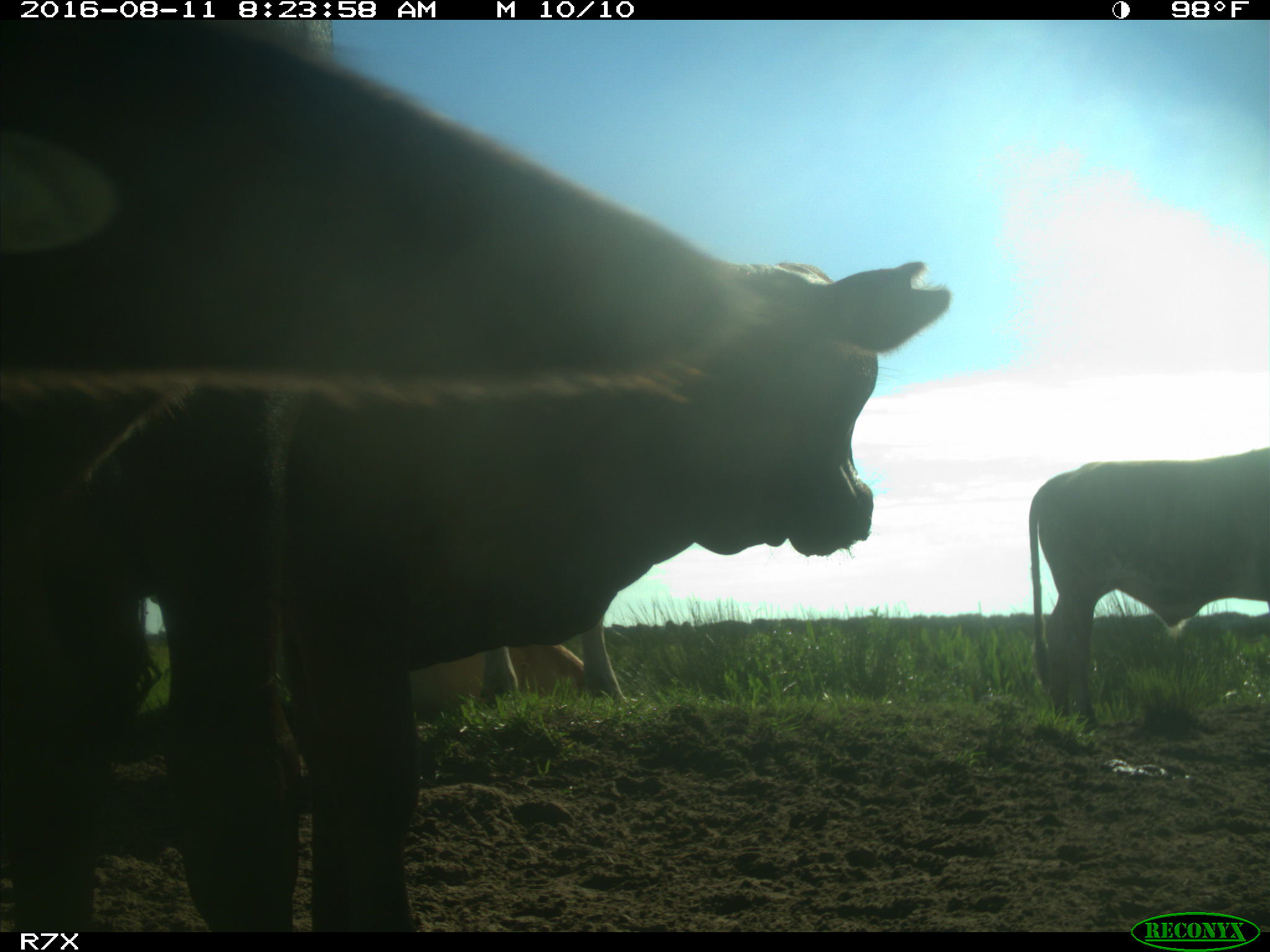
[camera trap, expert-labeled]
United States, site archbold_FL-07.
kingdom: Animalia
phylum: Chordata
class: Mammalia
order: Artiodactyla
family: Bovidae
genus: Bos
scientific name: Bos taurus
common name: domestic cow